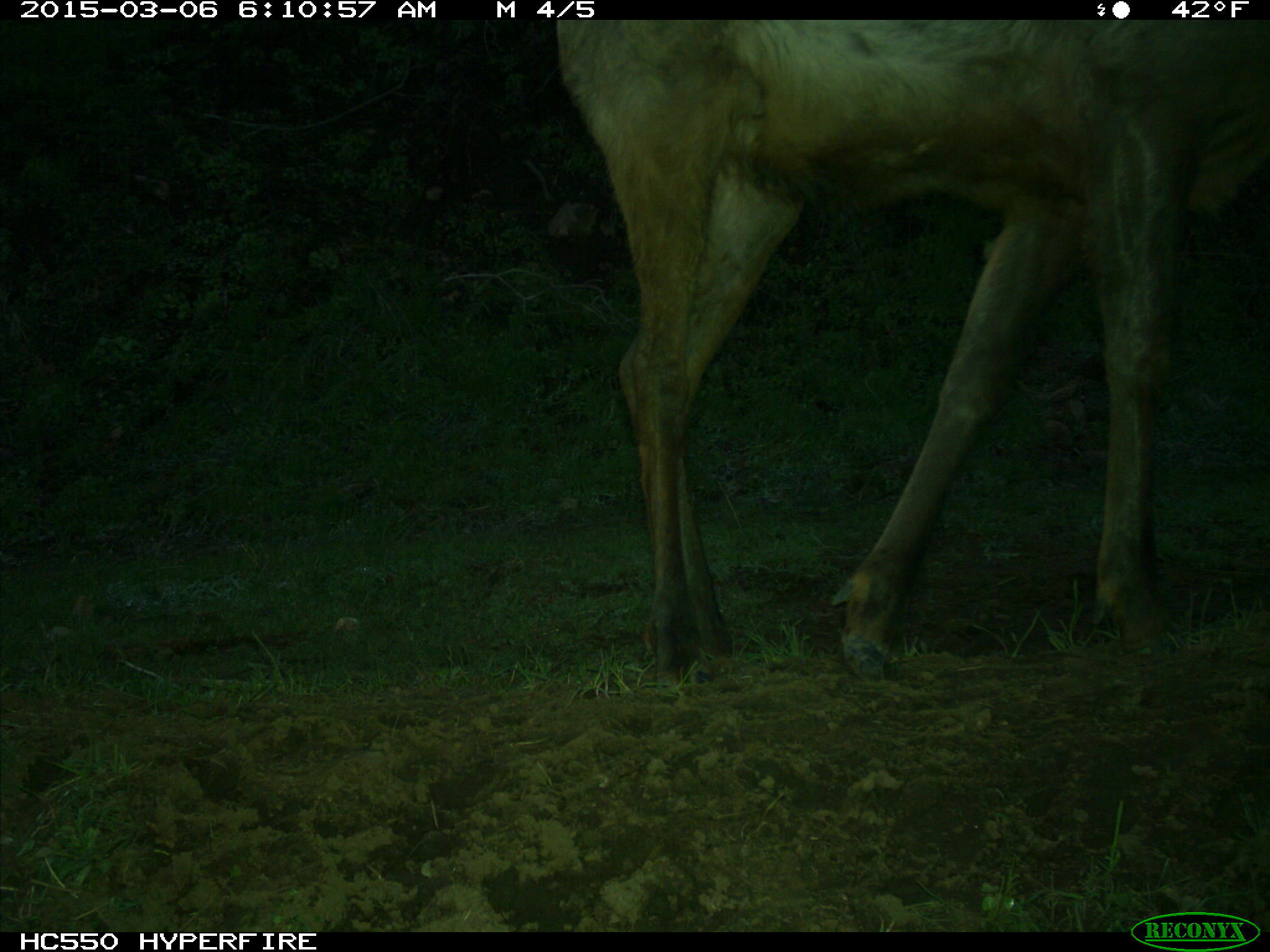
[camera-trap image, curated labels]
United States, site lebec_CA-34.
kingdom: Animalia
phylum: Chordata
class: Mammalia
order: Artiodactyla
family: Cervidae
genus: Cervus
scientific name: Cervus canadensis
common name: elk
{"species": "Cervus canadensis (elk)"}